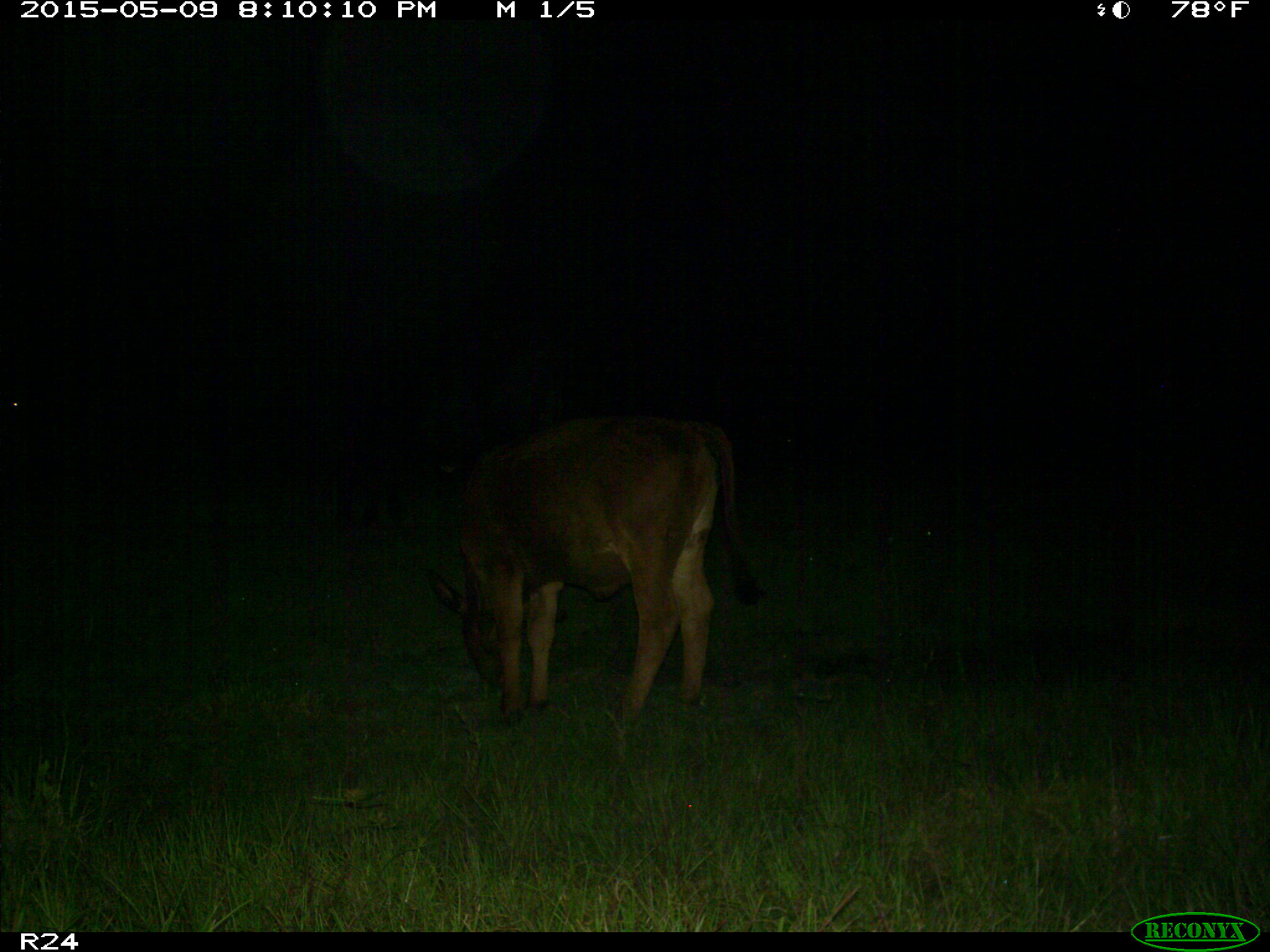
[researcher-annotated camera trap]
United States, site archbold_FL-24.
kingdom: Animalia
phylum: Chordata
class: Mammalia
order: Artiodactyla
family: Bovidae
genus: Bos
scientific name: Bos taurus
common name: domestic cow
Bos taurus (domestic cow).